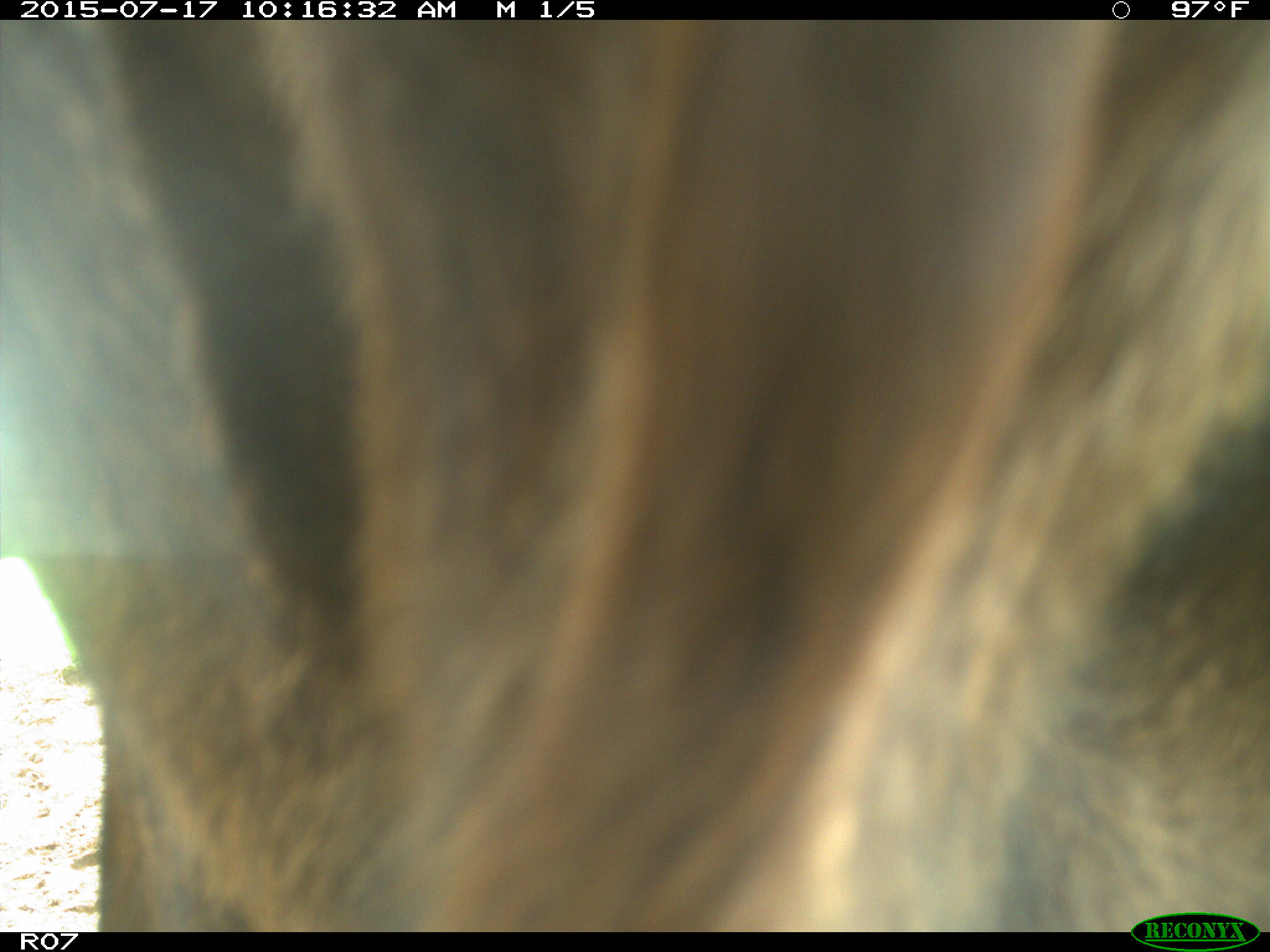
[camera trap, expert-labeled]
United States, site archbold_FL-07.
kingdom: Animalia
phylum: Chordata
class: Mammalia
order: Artiodactyla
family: Bovidae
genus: Bos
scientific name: Bos taurus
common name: domestic cow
Bos taurus (domestic cow).